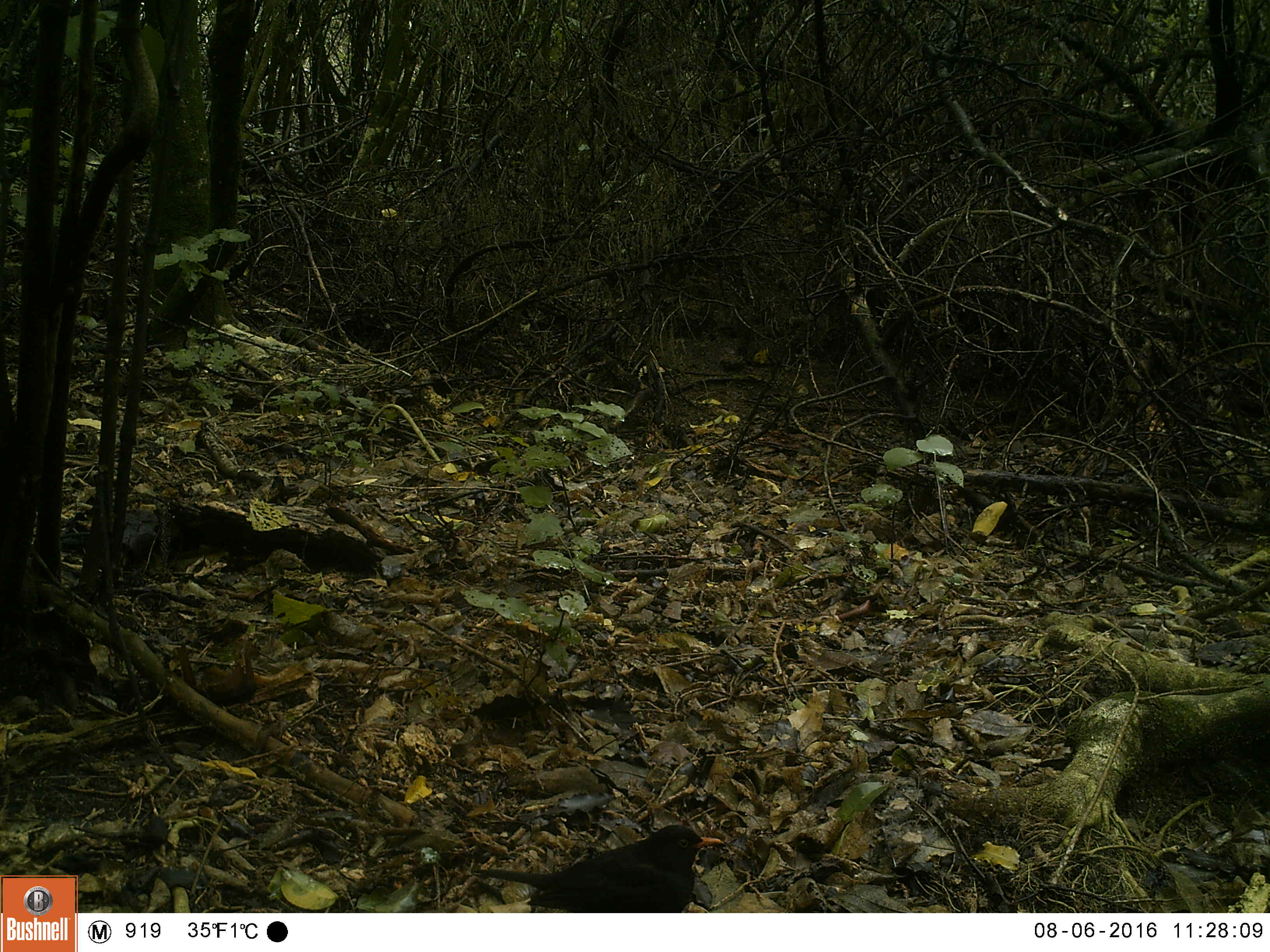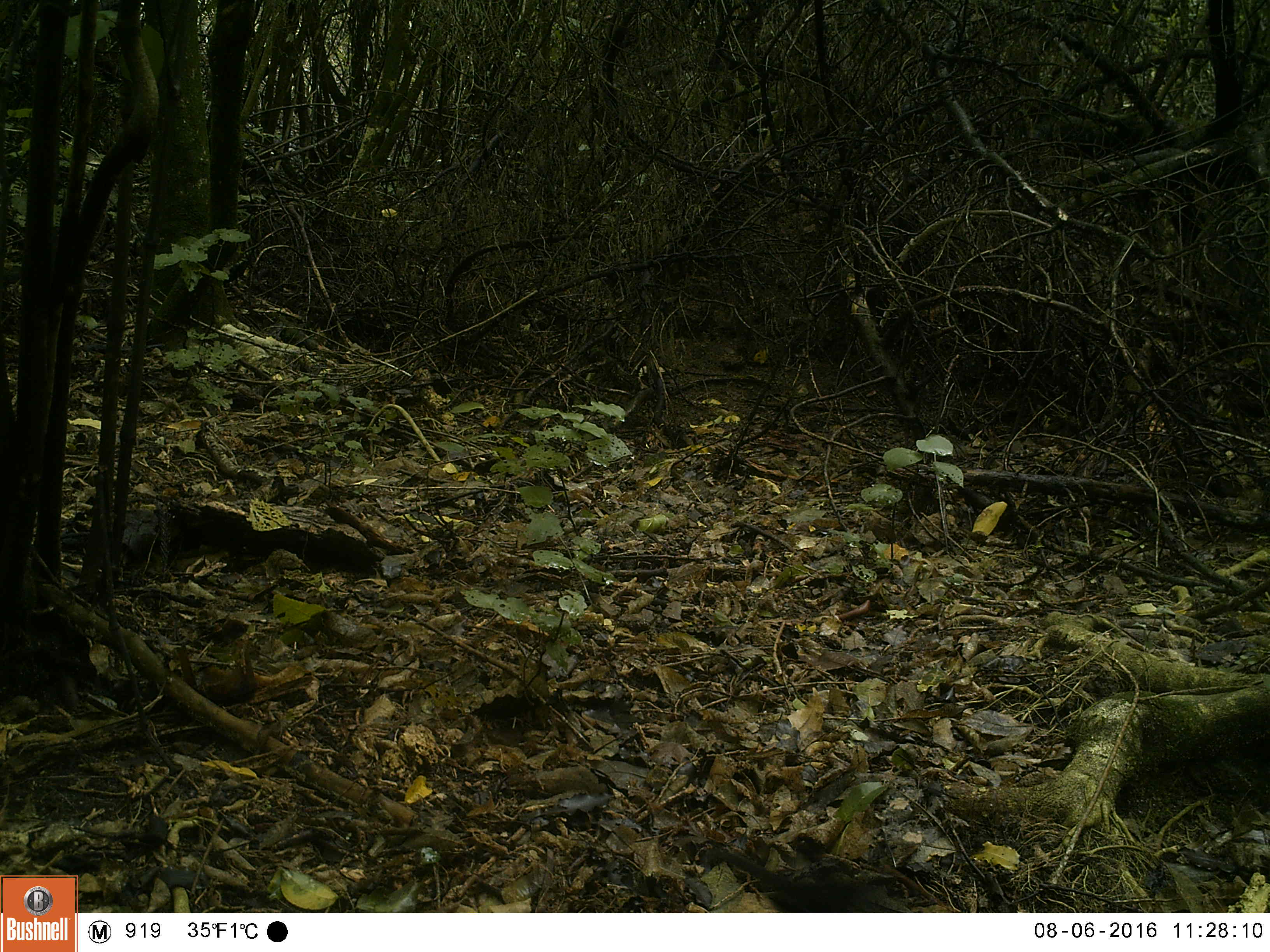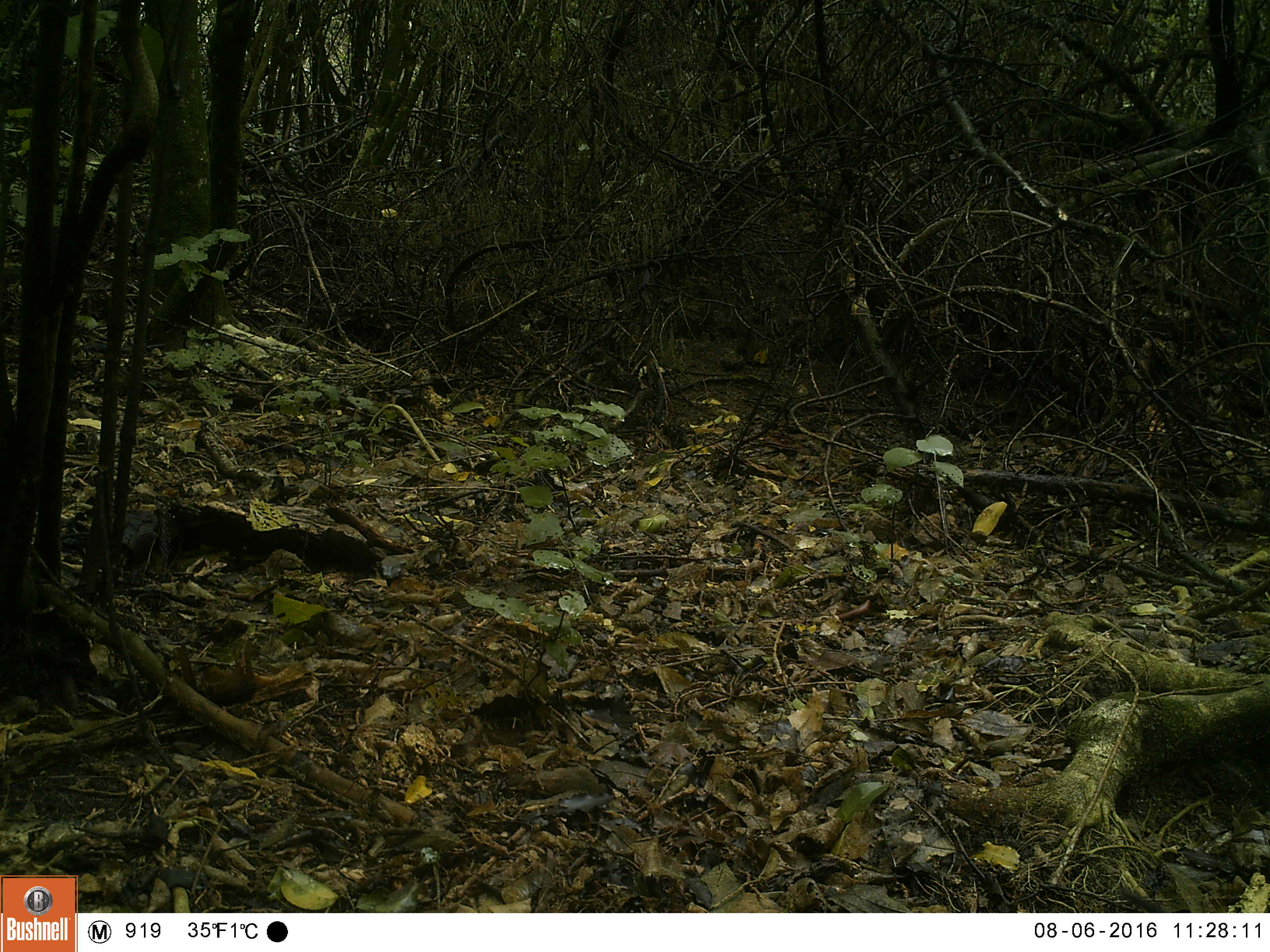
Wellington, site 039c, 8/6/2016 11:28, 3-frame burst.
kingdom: Animalia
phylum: Chordata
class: Aves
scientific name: Aves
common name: bird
Bird (Aves).